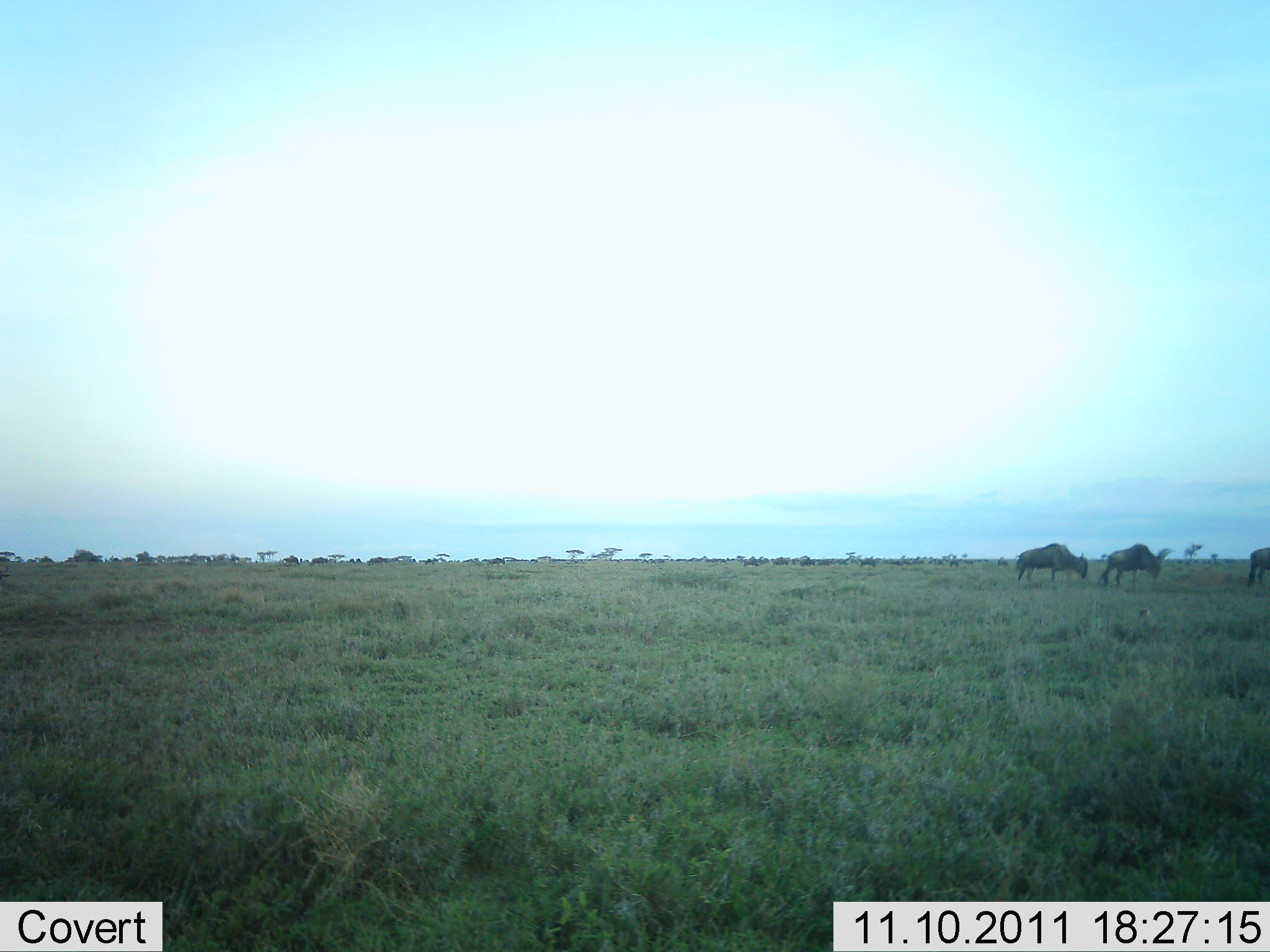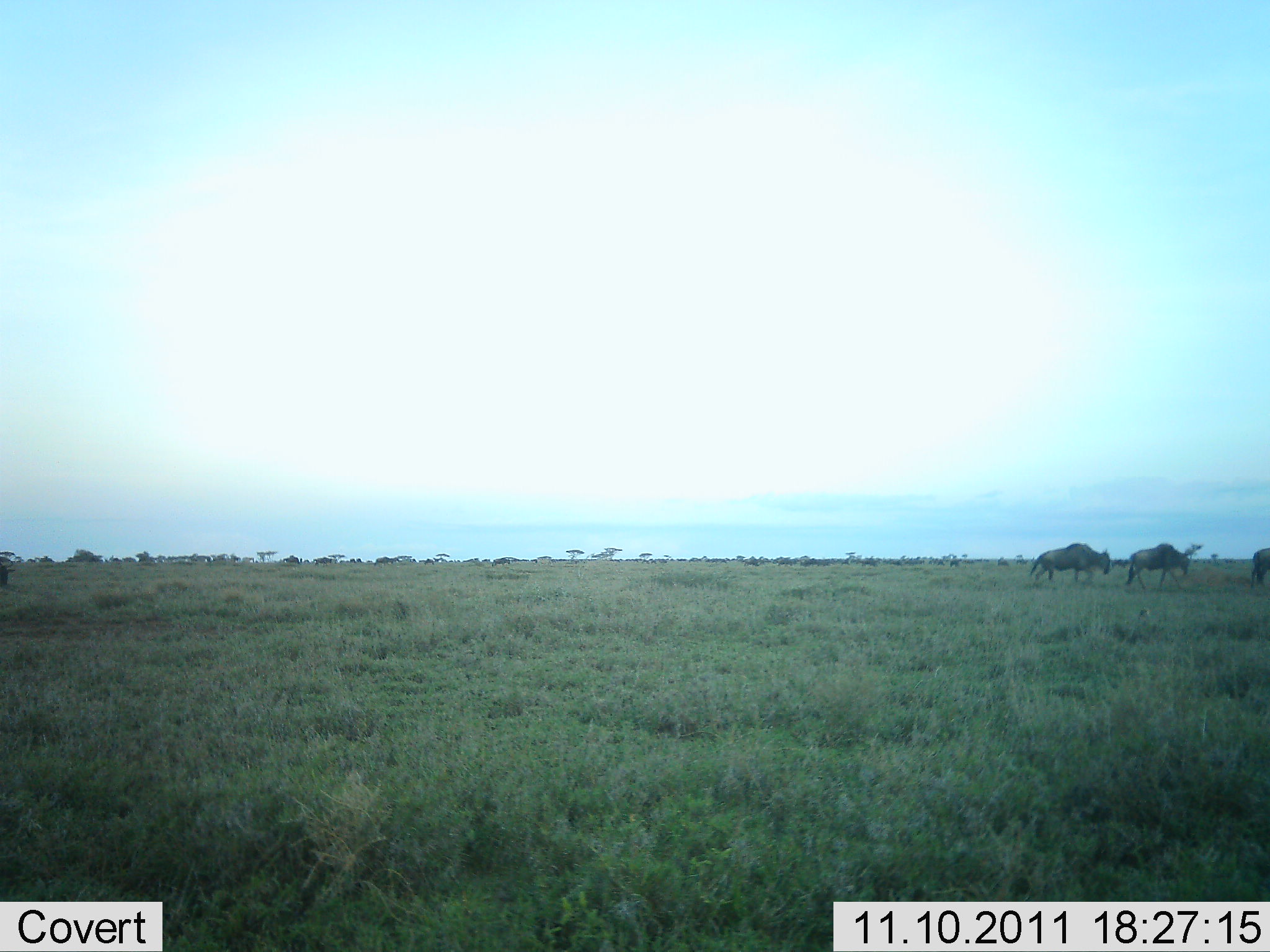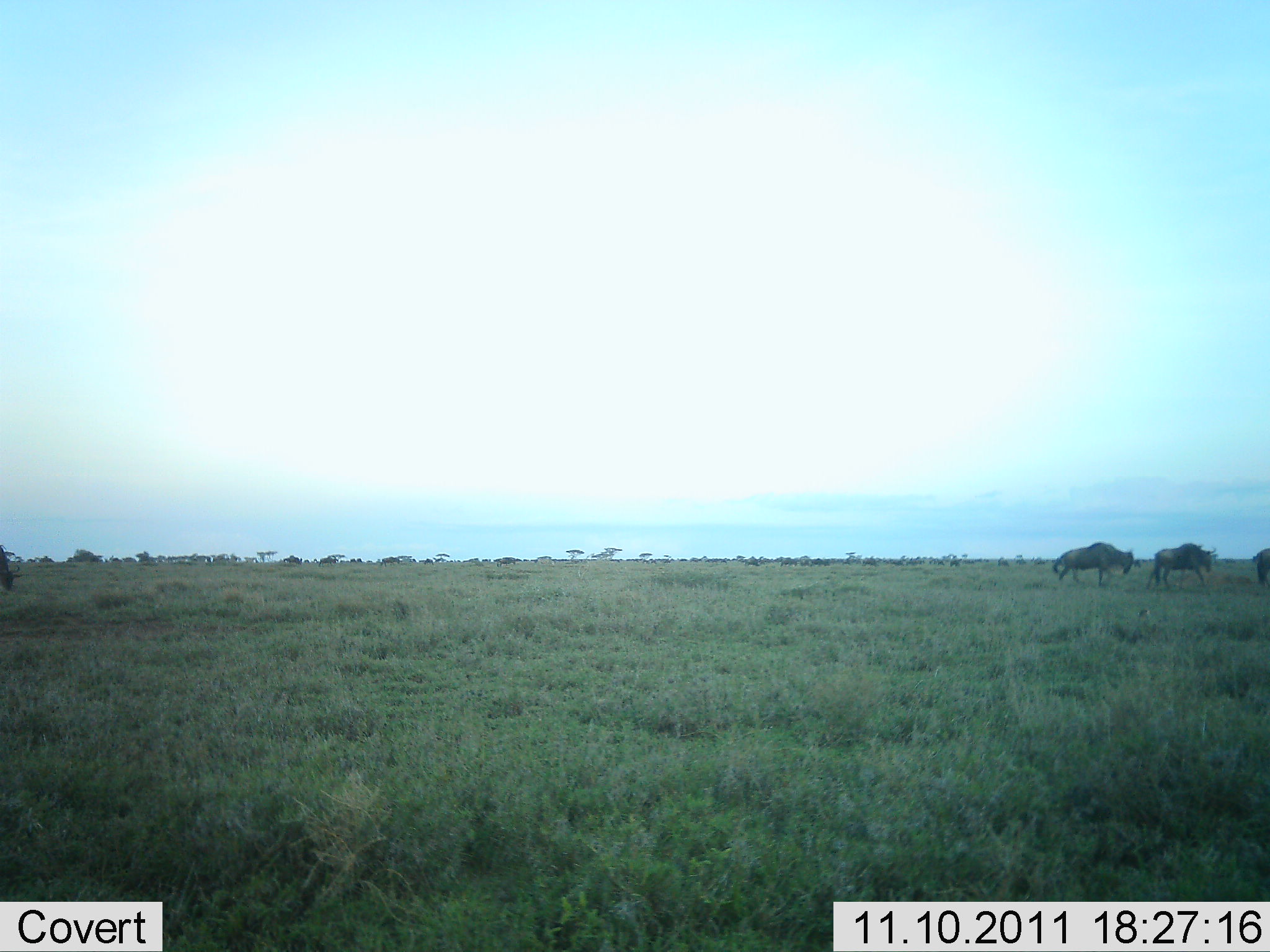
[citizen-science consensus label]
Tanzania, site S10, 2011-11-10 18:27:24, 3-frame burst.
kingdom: Animalia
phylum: Chordata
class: Mammalia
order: Artiodactyla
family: Bovidae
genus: Connochaetes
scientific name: Connochaetes taurinus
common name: blue wildebeest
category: wildebeest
Wildebeest (blue wildebeest) (Connochaetes taurinus), count 4. Behavior (volunteer vote fractions): standing 0%, resting 0%, moving 92%, interacting 0%. Young present (vote fraction): 0%. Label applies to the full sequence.